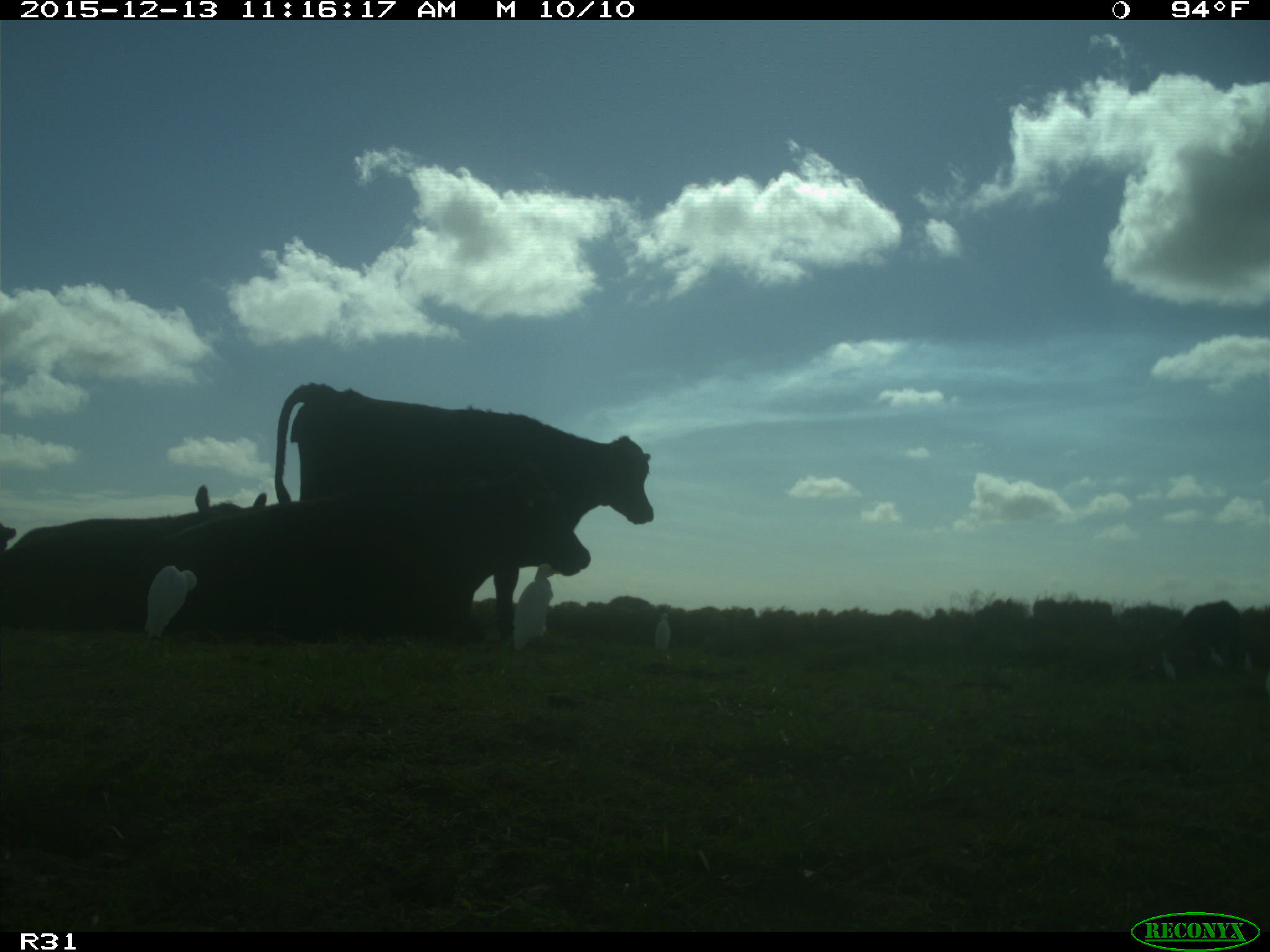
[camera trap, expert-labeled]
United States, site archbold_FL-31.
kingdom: Animalia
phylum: Chordata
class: Mammalia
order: Artiodactyla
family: Bovidae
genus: Bos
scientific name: Bos taurus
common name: domestic cow